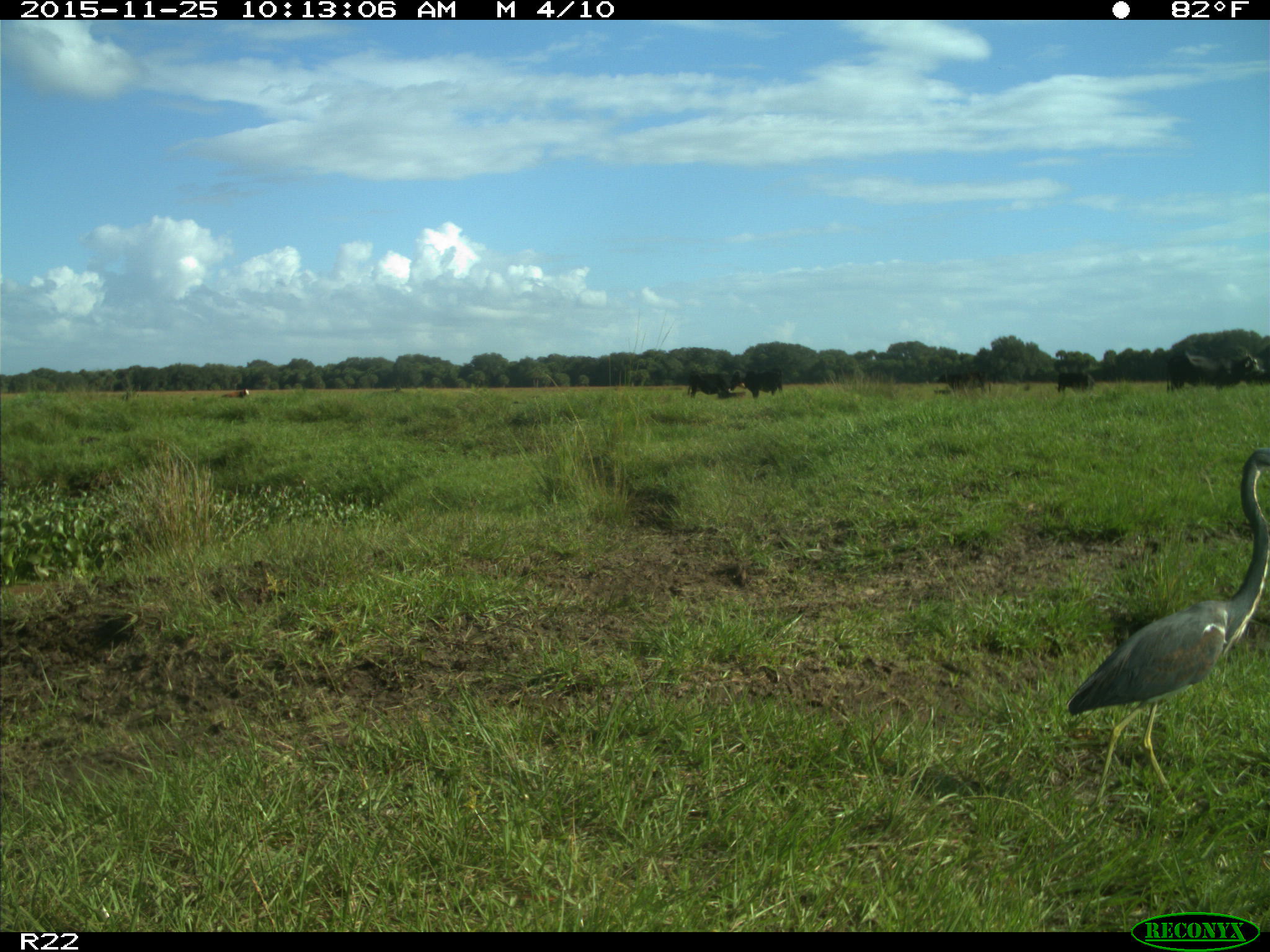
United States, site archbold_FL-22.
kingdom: Animalia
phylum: Chordata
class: Mammalia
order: Artiodactyla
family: Bovidae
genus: Bos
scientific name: Bos taurus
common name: domestic cow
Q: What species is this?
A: Bos taurus (domestic cow).